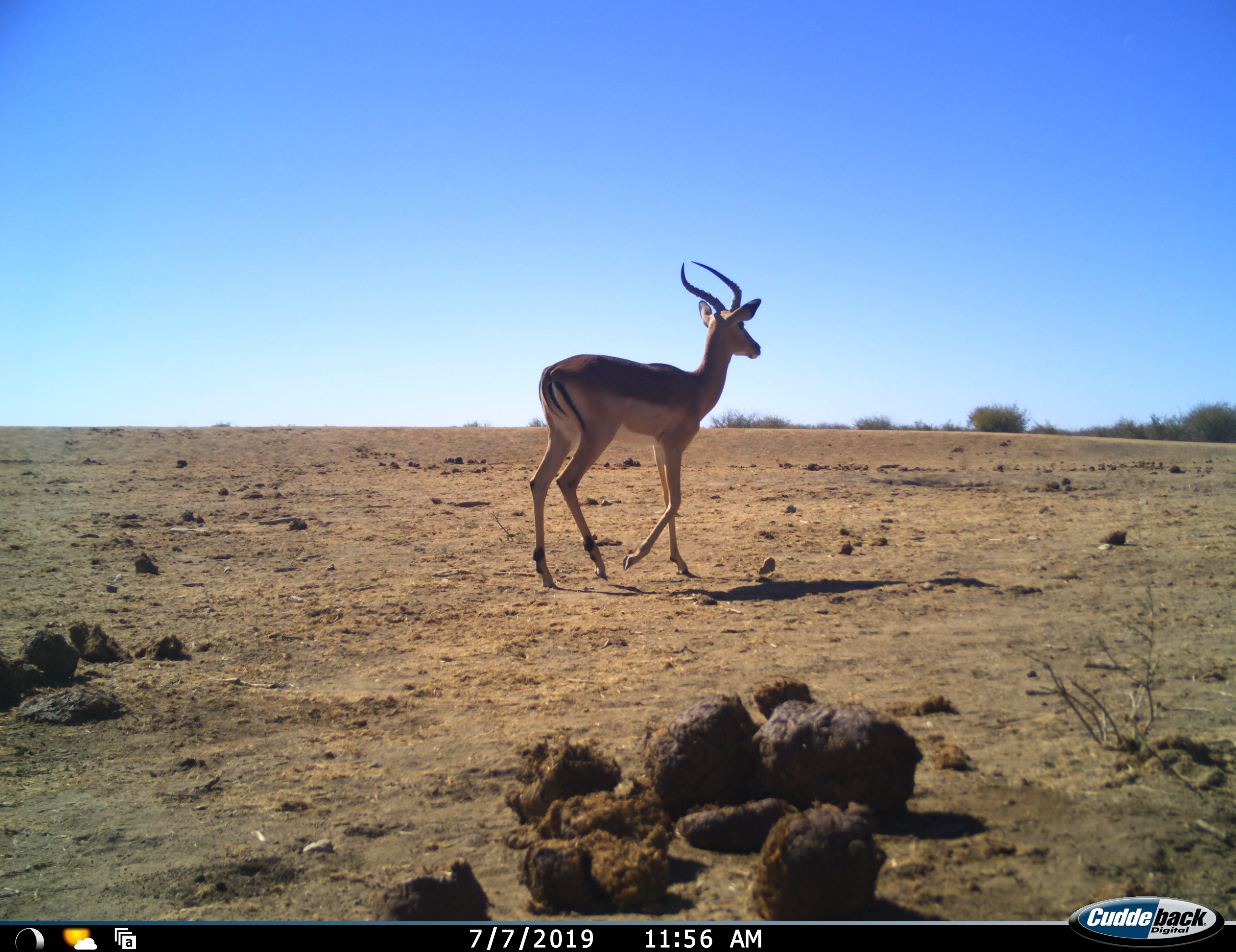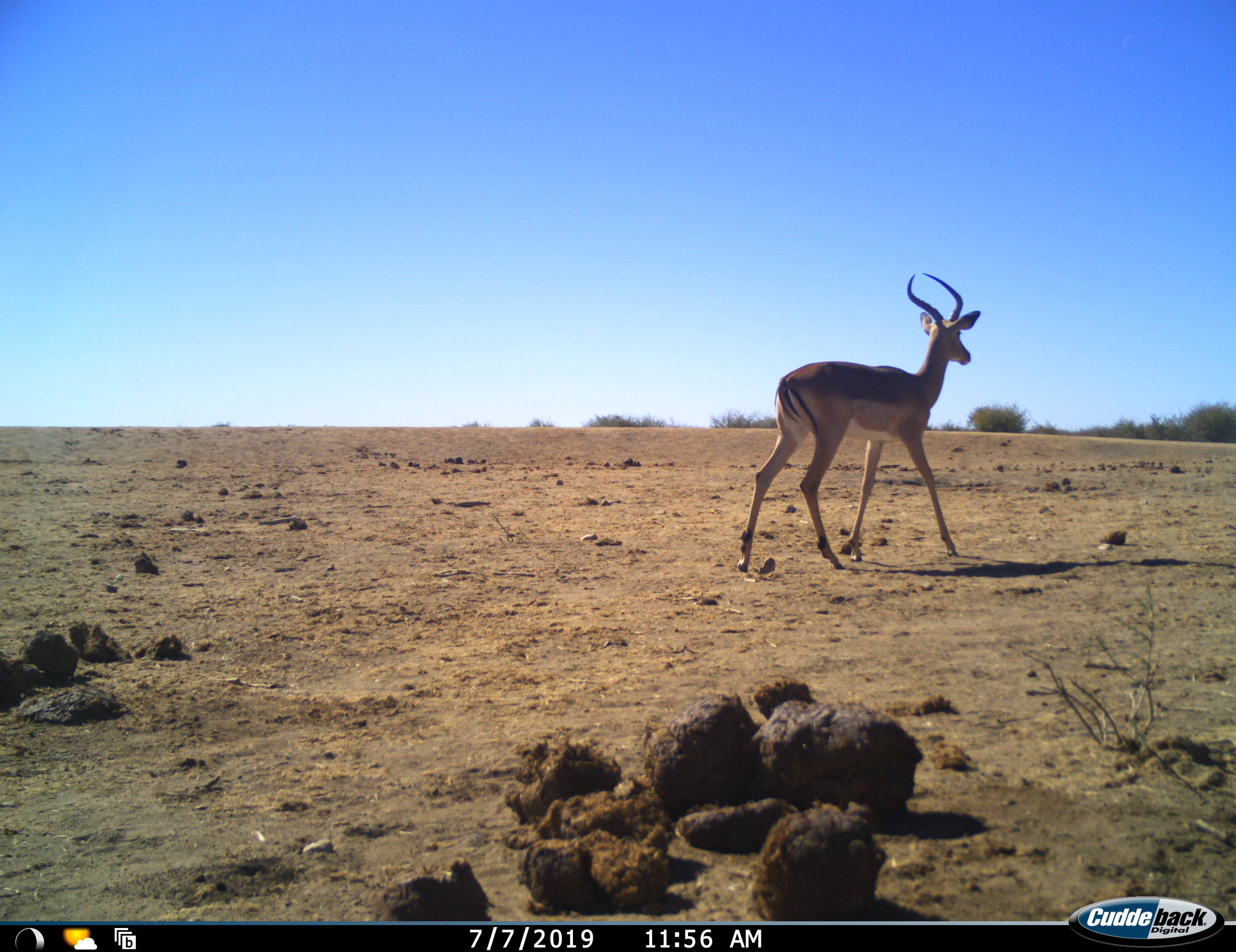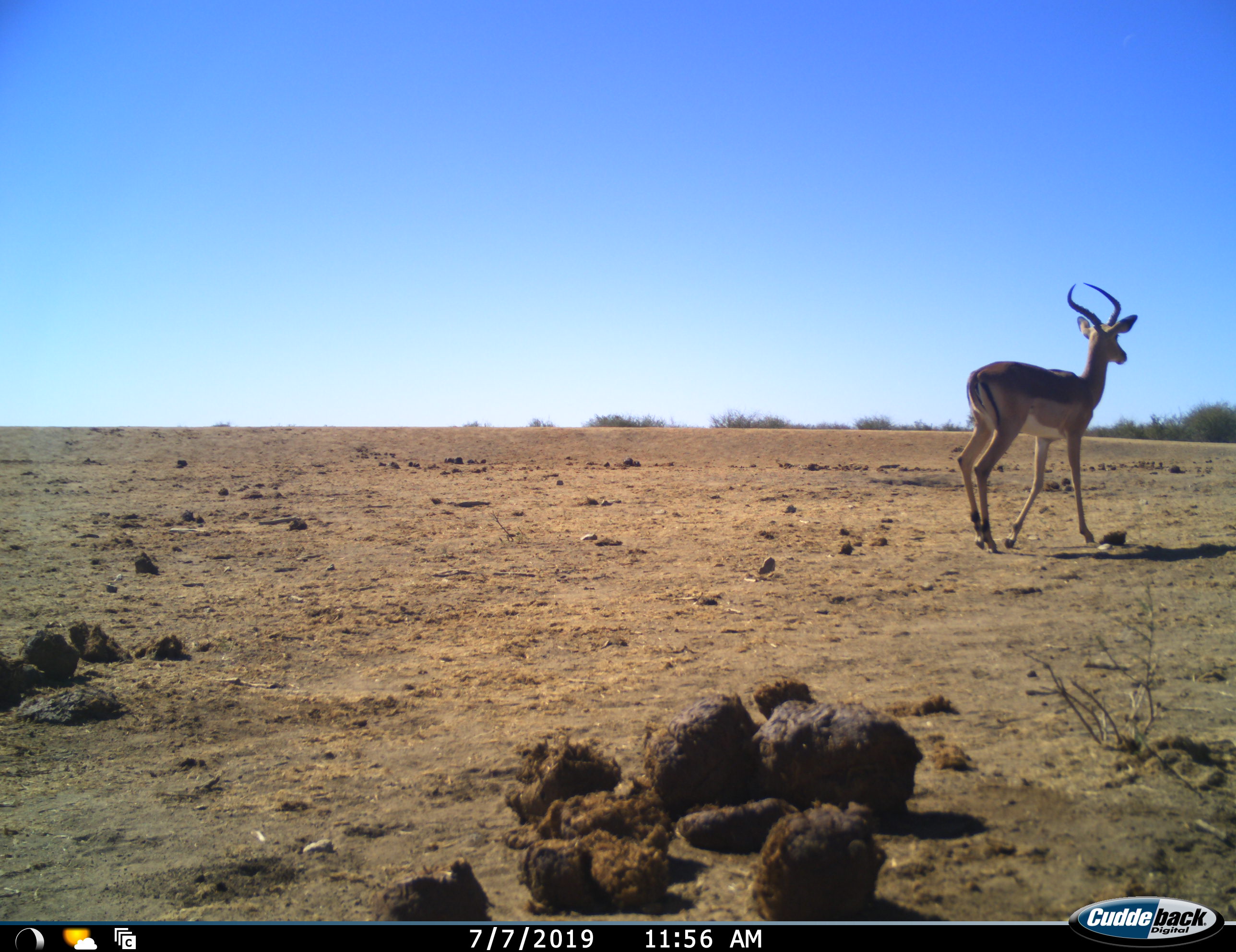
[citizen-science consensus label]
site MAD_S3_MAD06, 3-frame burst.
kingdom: Animalia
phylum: Chordata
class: Mammalia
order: Artiodactyla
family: Bovidae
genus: Aepyceros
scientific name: Aepyceros melampus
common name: impala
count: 1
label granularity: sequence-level